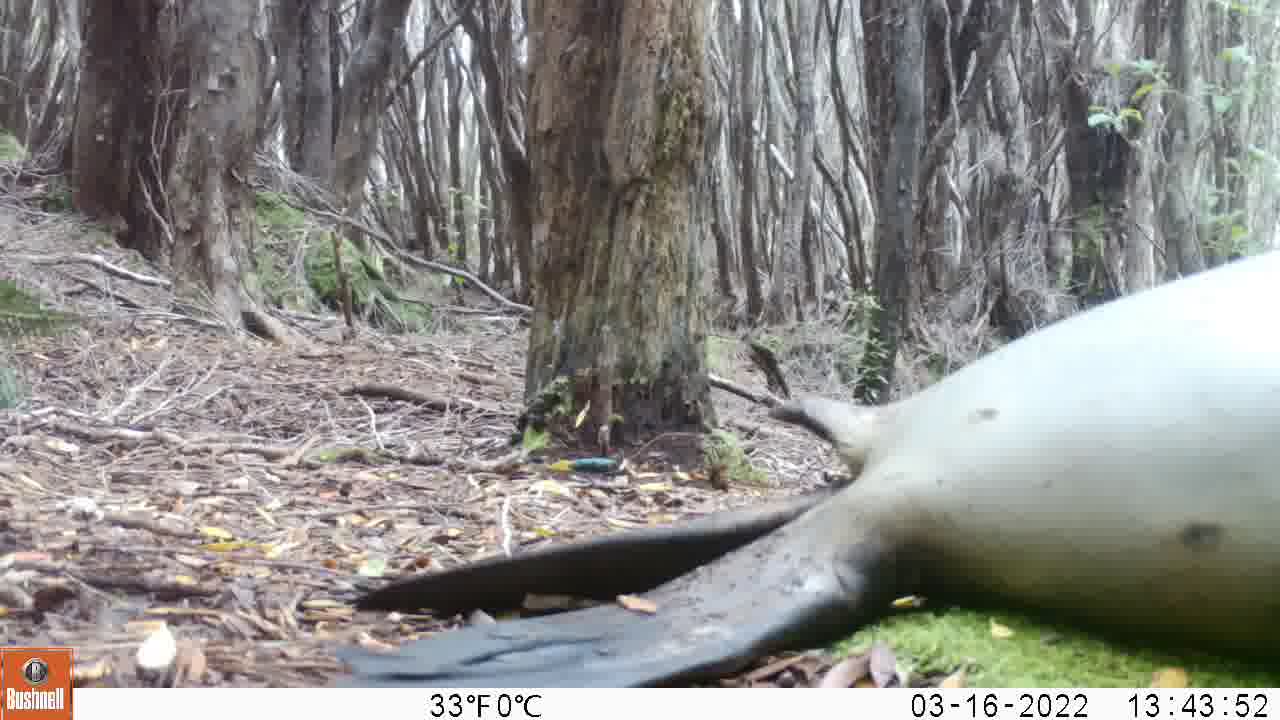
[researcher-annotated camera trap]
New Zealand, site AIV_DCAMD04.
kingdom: Animalia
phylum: Chordata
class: Mammalia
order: Carnivora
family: Otariidae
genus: Phocarctos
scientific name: Phocarctos hookeri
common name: new zealand sea lion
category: sealion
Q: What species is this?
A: Sealion (new zealand sea lion) (Phocarctos hookeri).